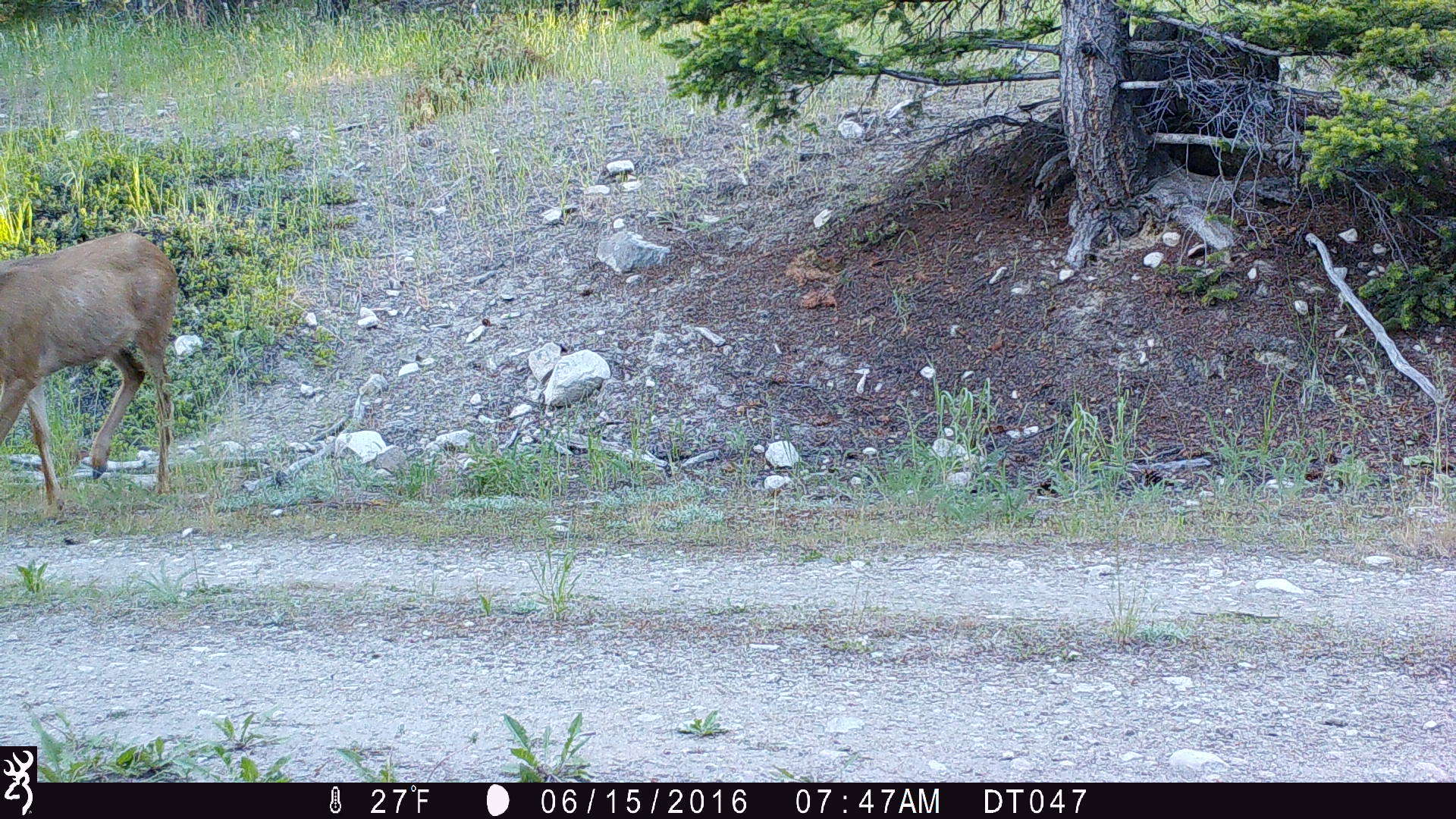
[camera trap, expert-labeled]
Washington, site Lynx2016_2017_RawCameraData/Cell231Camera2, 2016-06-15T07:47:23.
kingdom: Animalia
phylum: Chordata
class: Mammalia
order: Artiodactyla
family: Cervidae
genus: Odocoileus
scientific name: Odocoileus hemionus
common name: mule deer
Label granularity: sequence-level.